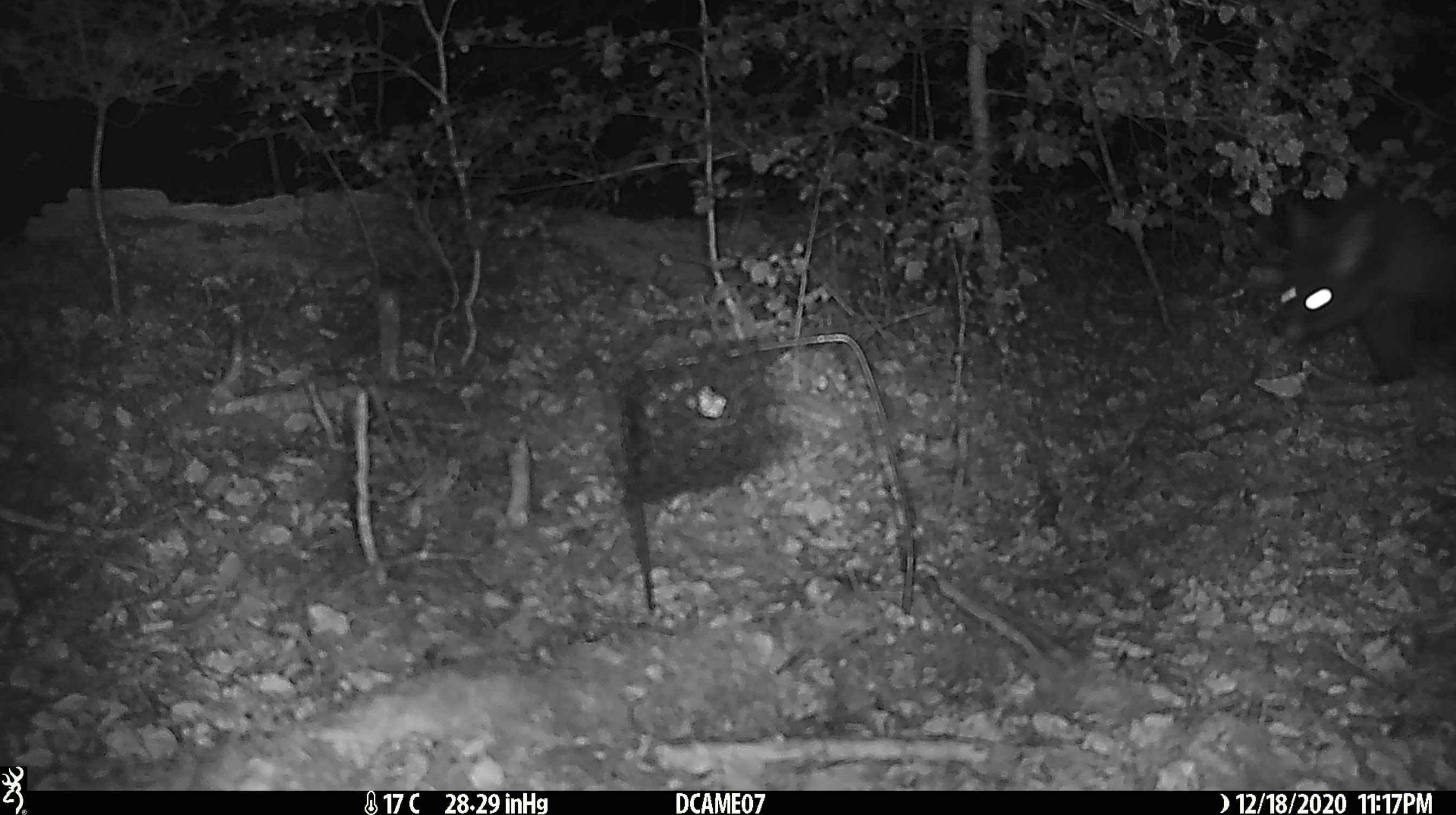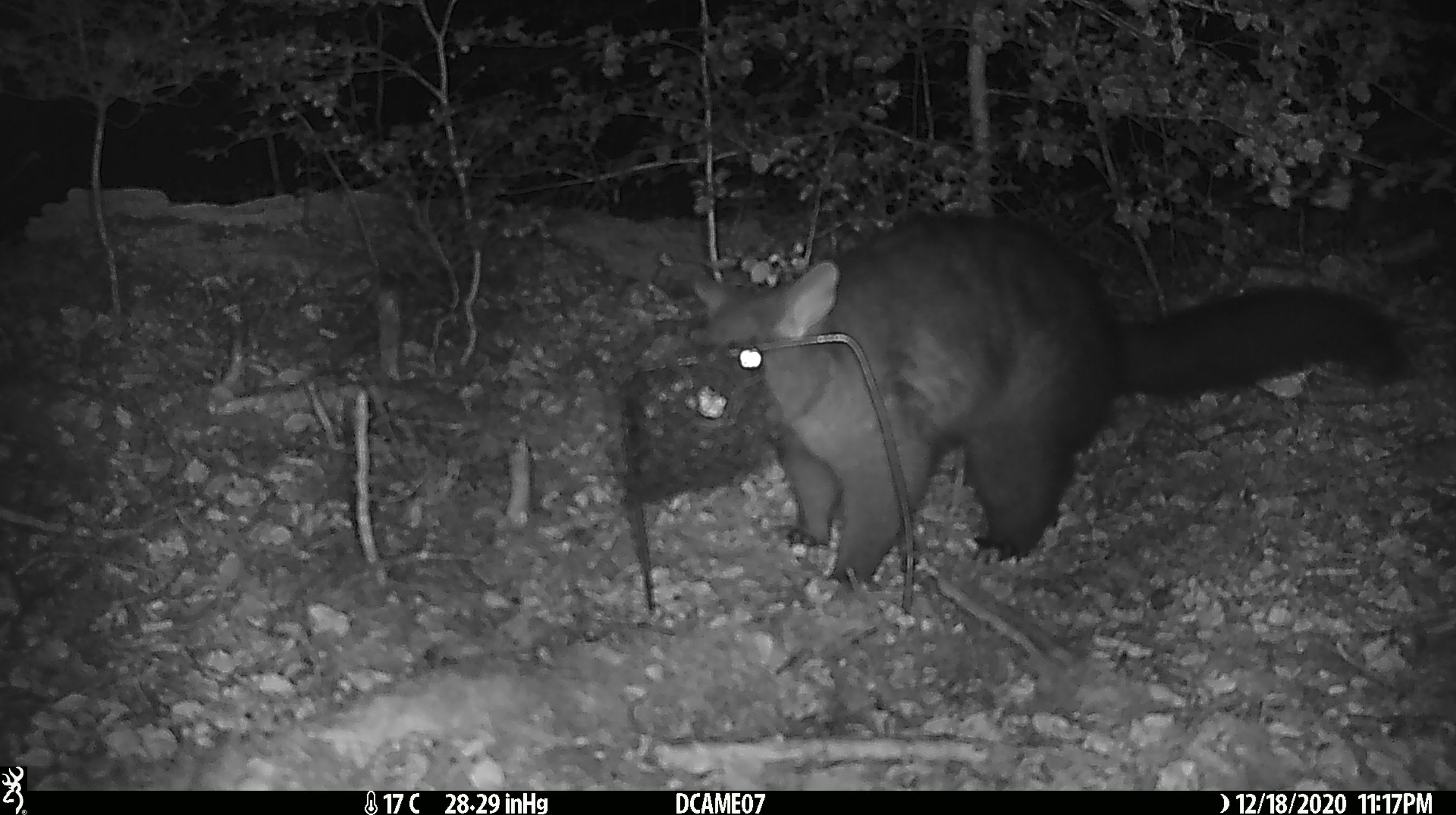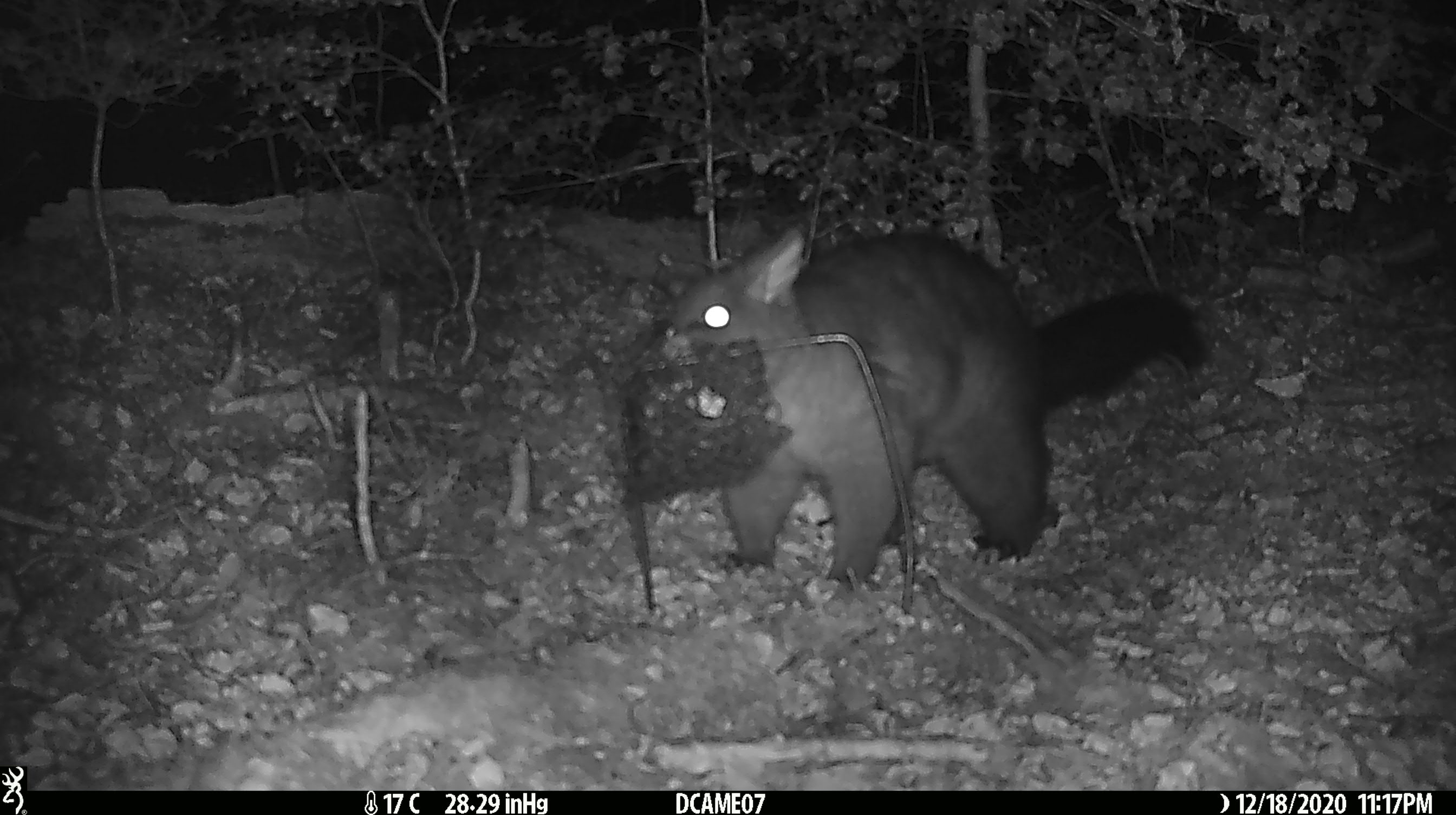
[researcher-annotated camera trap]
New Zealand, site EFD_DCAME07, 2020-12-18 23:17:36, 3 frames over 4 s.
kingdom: Animalia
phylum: Chordata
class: Mammalia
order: Diprotodontia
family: Phalangeridae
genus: Trichosurus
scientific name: Trichosurus vulpecula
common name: common brushtail possum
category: possum